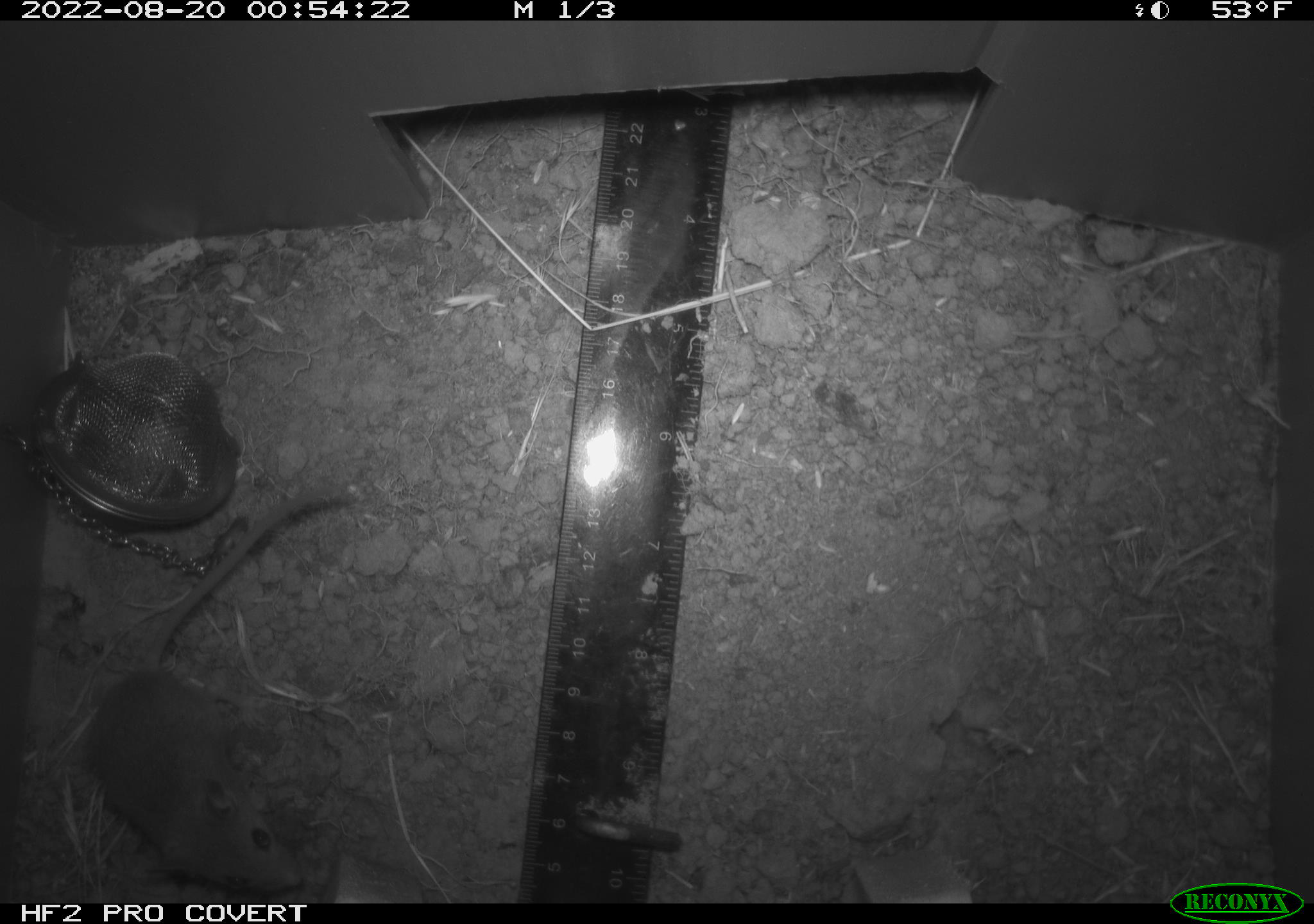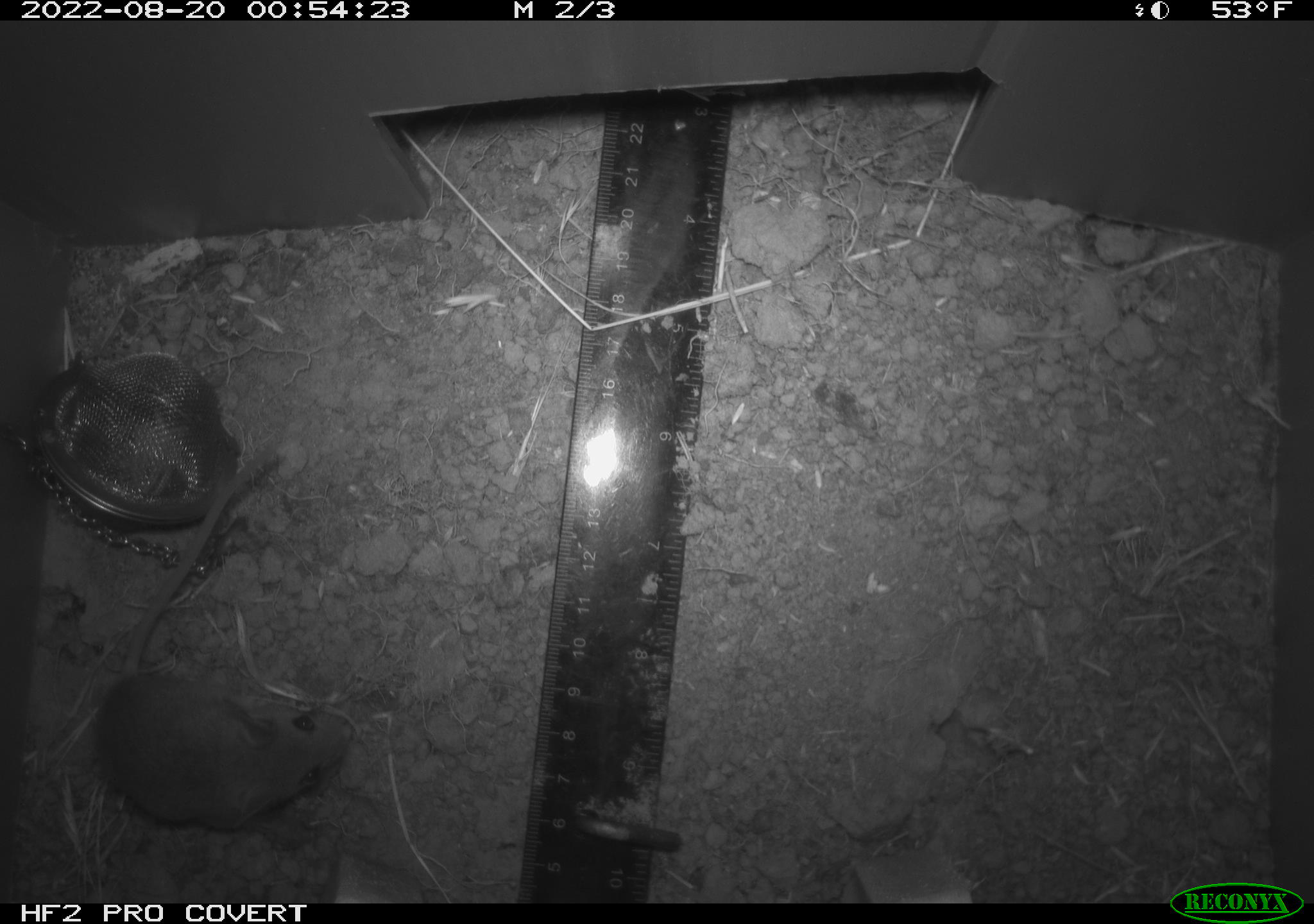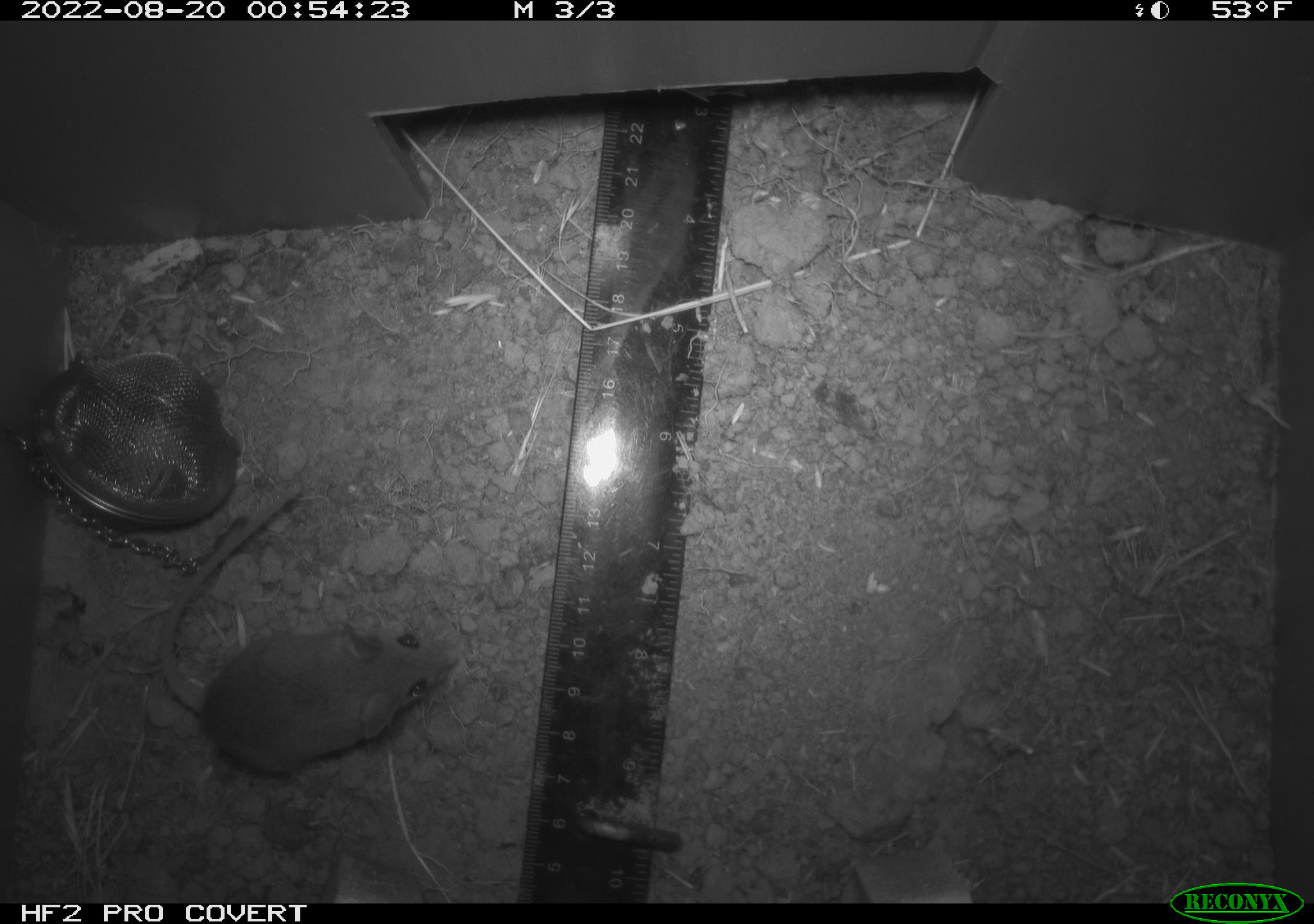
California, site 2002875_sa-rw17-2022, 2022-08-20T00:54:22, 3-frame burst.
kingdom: Animalia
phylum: Chordata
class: Mammalia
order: Rodentia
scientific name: Rodentia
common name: mouse species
Mouse species (Rodentia).